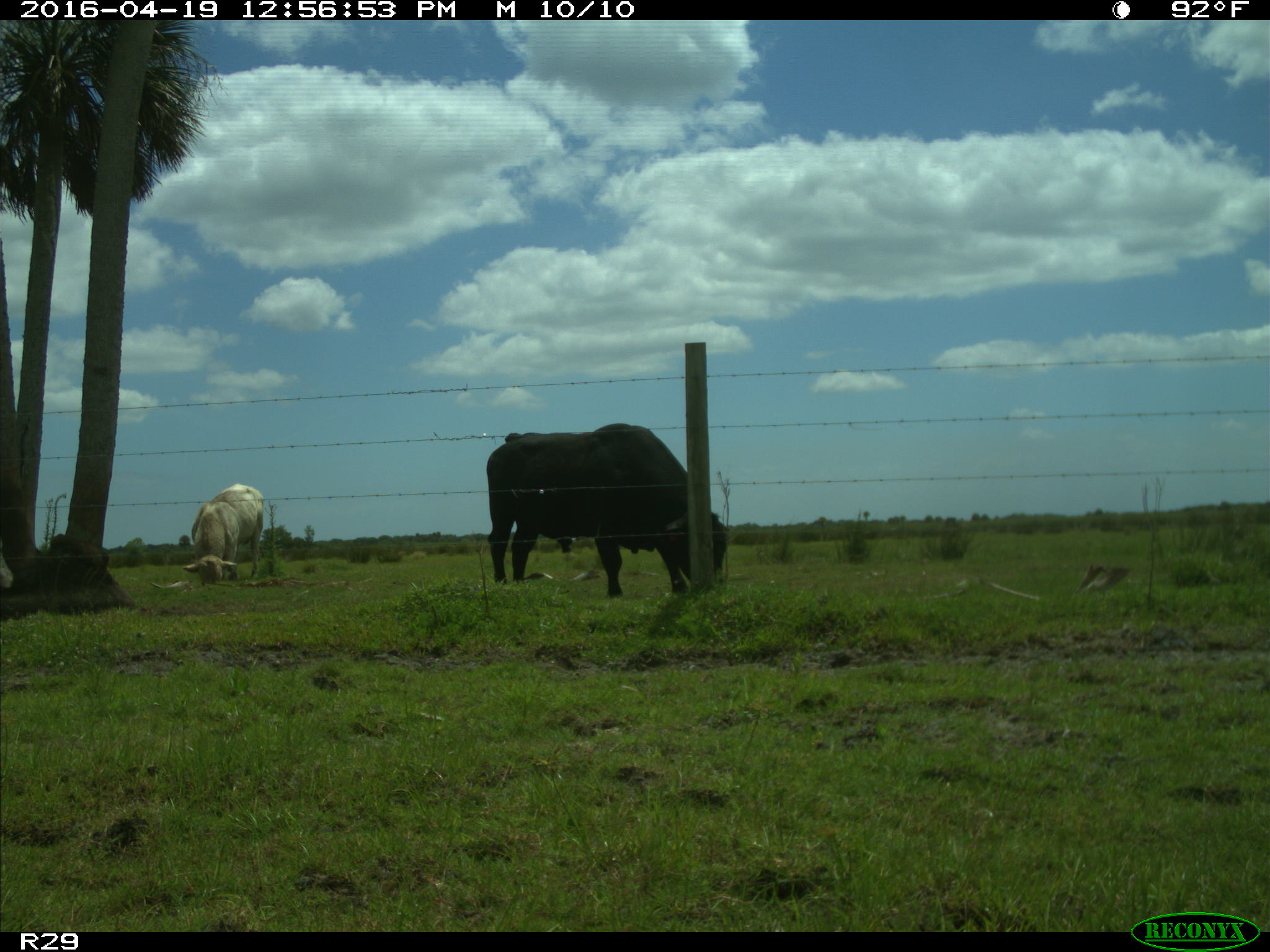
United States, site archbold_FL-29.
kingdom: Animalia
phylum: Chordata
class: Mammalia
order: Artiodactyla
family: Bovidae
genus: Bos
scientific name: Bos taurus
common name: domestic cow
Bos taurus (domestic cow).